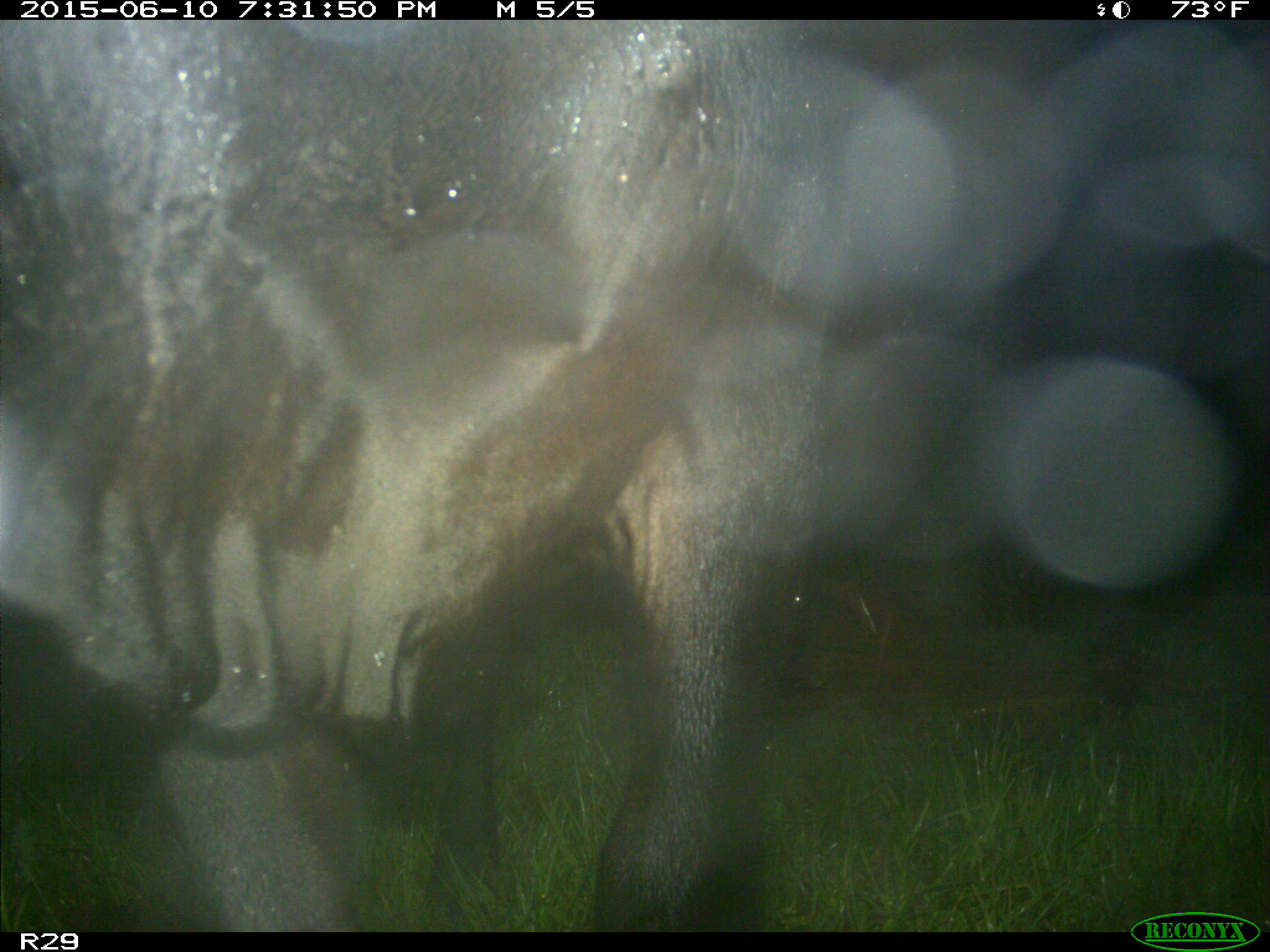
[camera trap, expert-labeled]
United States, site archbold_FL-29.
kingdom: Animalia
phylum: Chordata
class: Mammalia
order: Artiodactyla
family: Bovidae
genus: Bos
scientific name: Bos taurus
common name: domestic cow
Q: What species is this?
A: Bos taurus (domestic cow).